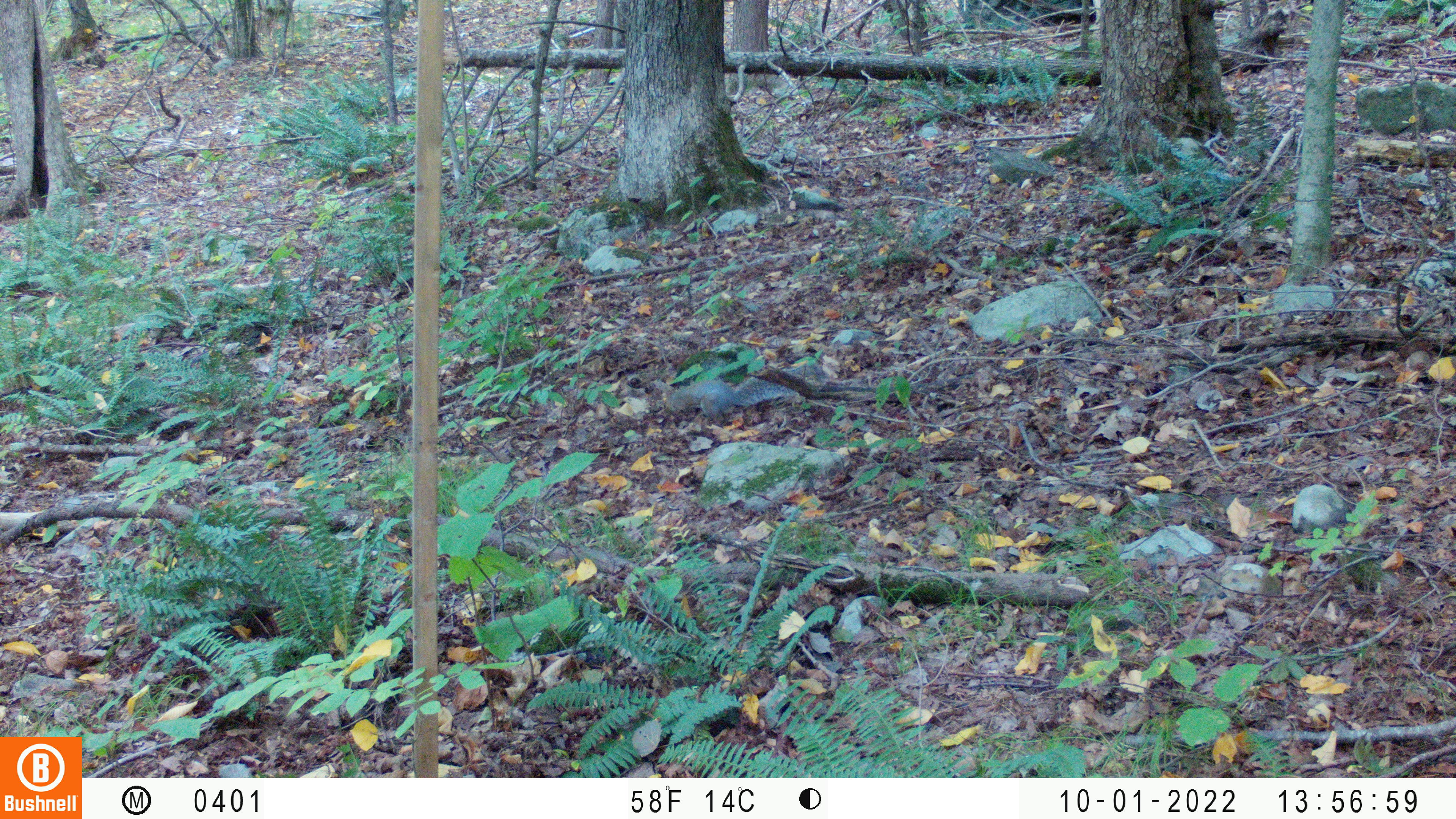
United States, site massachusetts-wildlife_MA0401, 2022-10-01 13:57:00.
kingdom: Animalia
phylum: Chordata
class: Mammalia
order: Rodentia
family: Sciuridae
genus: Sciurus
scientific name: Sciurus carolinensis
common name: gray squirrel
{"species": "gray squirrel (Sciurus carolinensis)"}